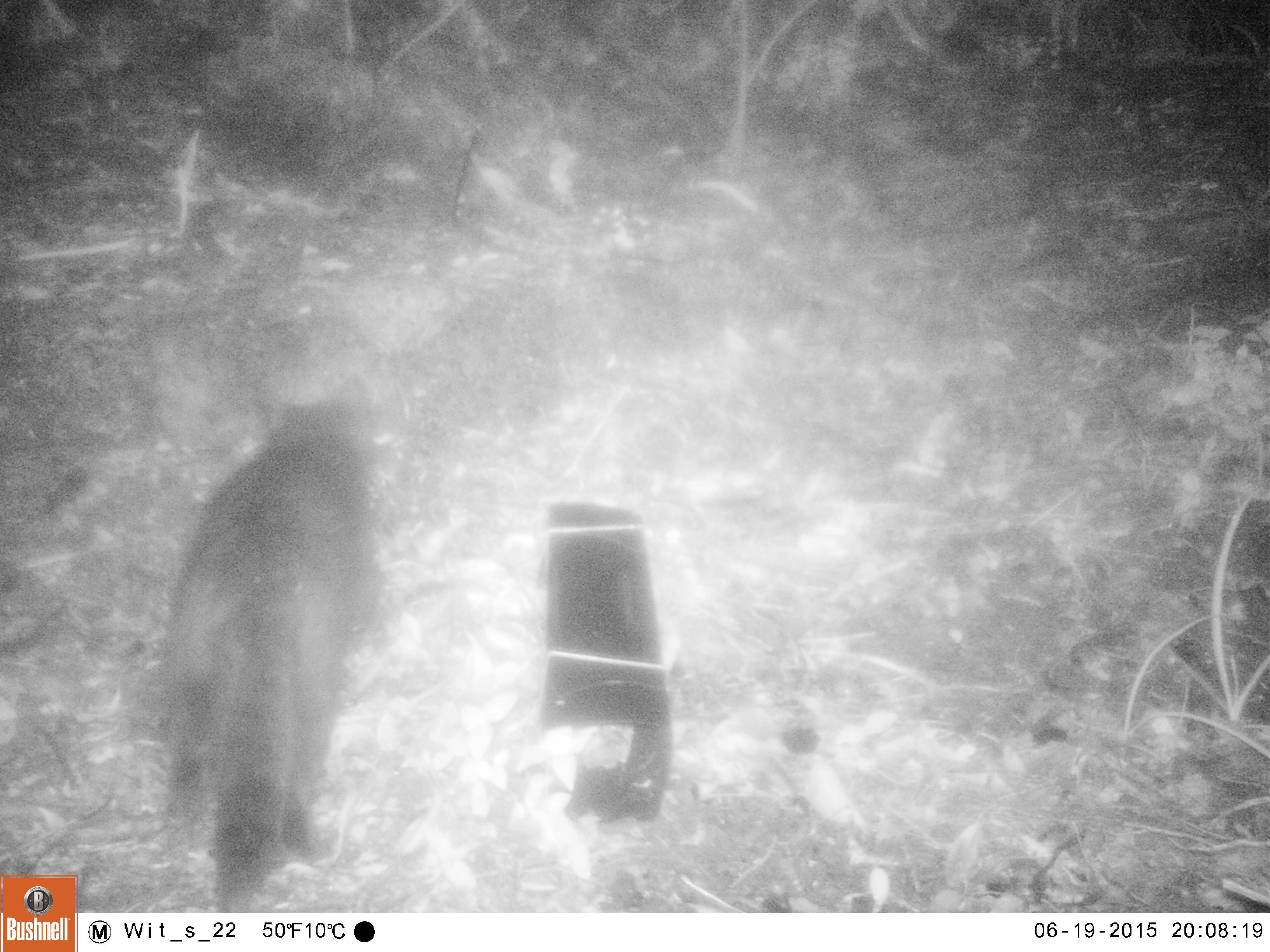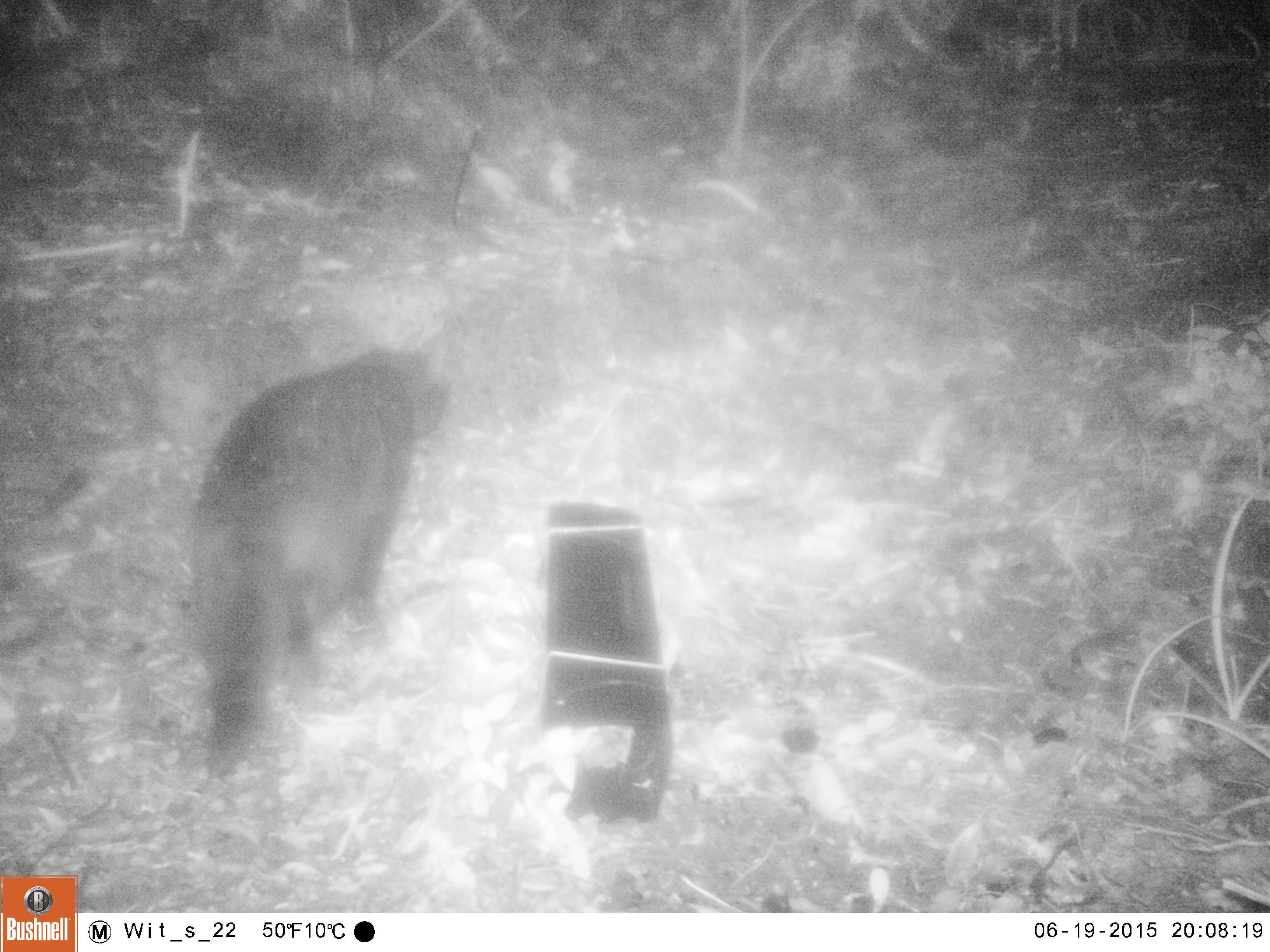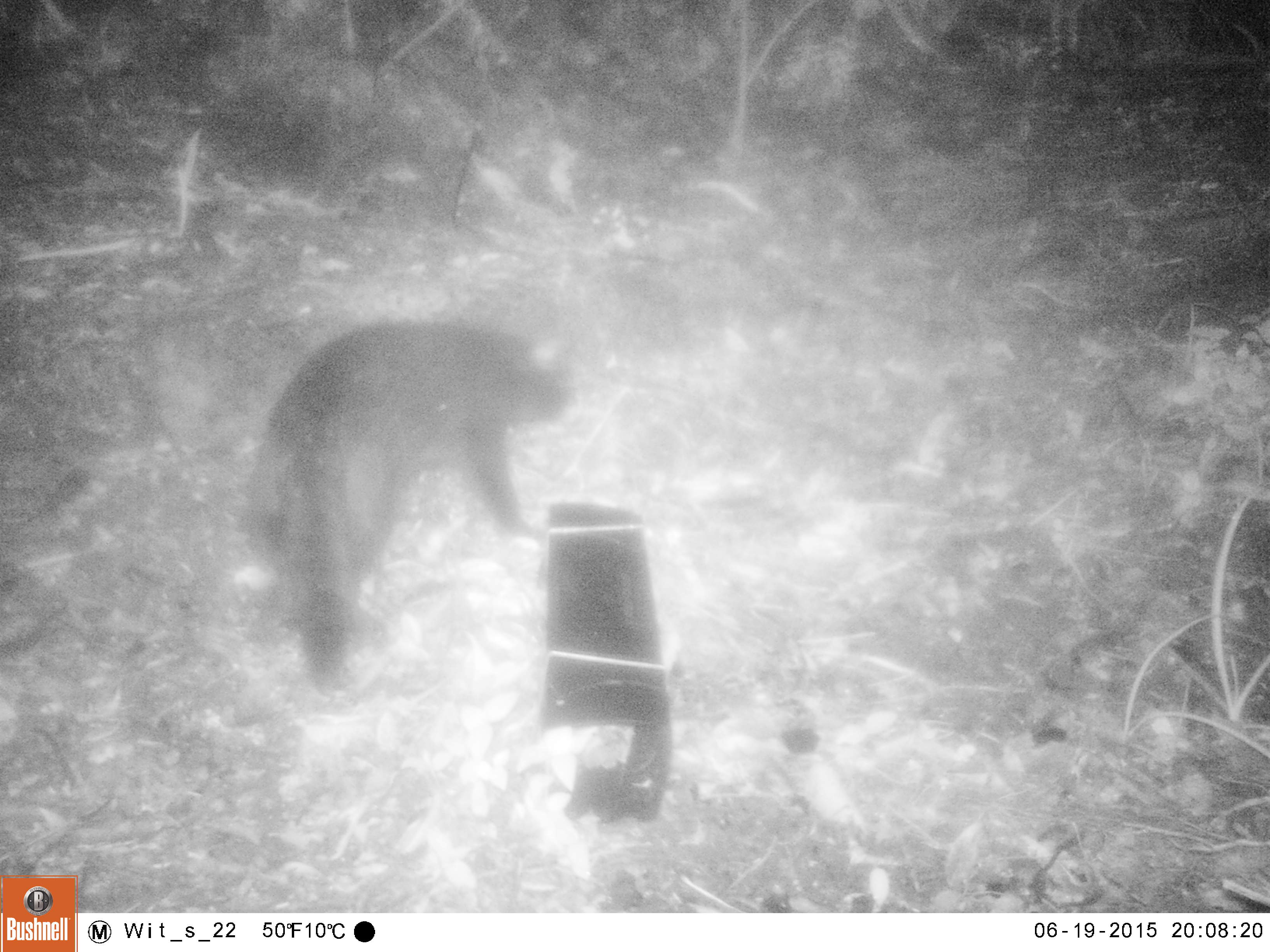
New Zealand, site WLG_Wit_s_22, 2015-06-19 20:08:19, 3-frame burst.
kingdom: Animalia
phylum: Chordata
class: Mammalia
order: Carnivora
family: Felidae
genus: Felis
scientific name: Felis catus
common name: domestic cat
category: cat